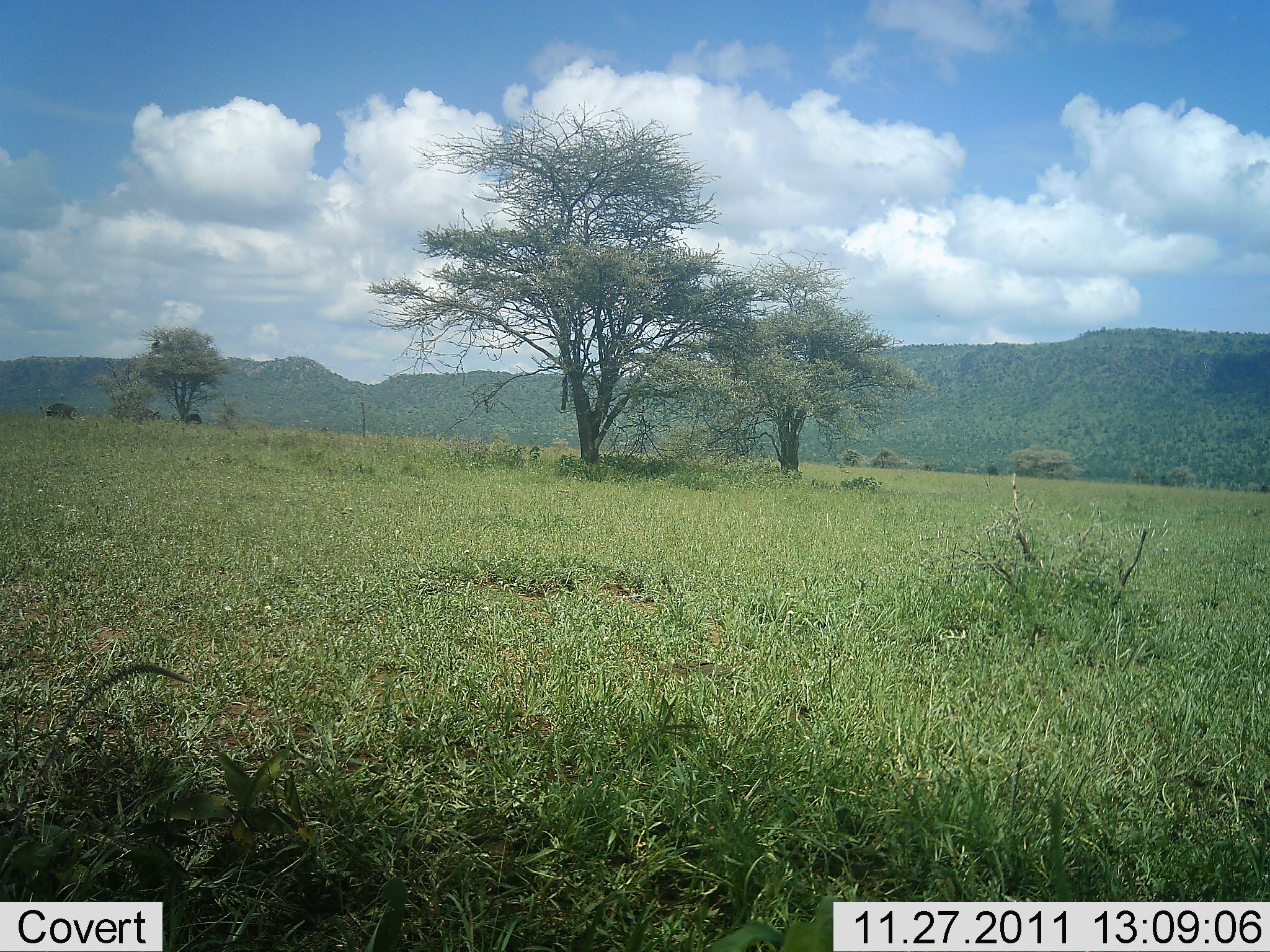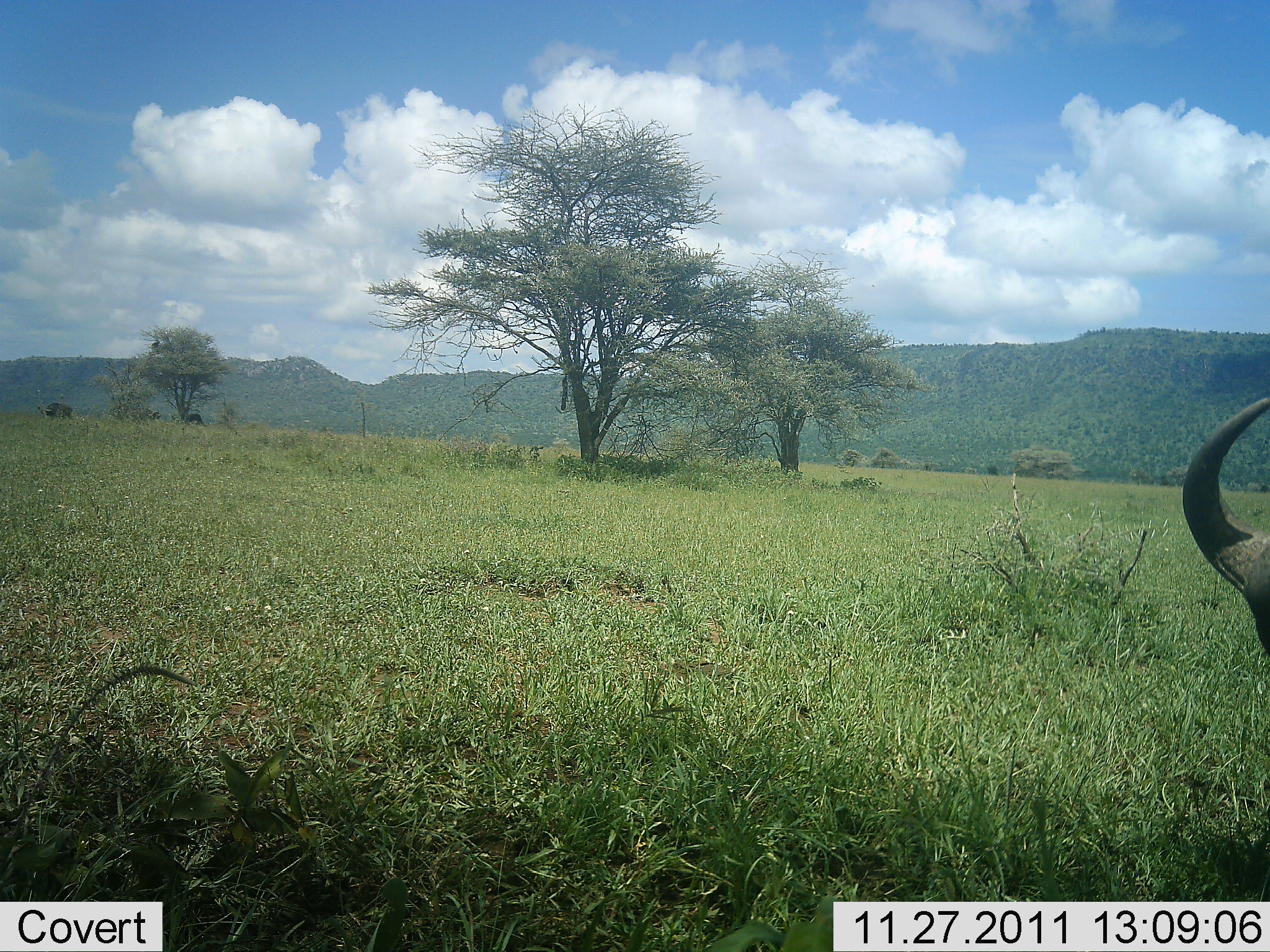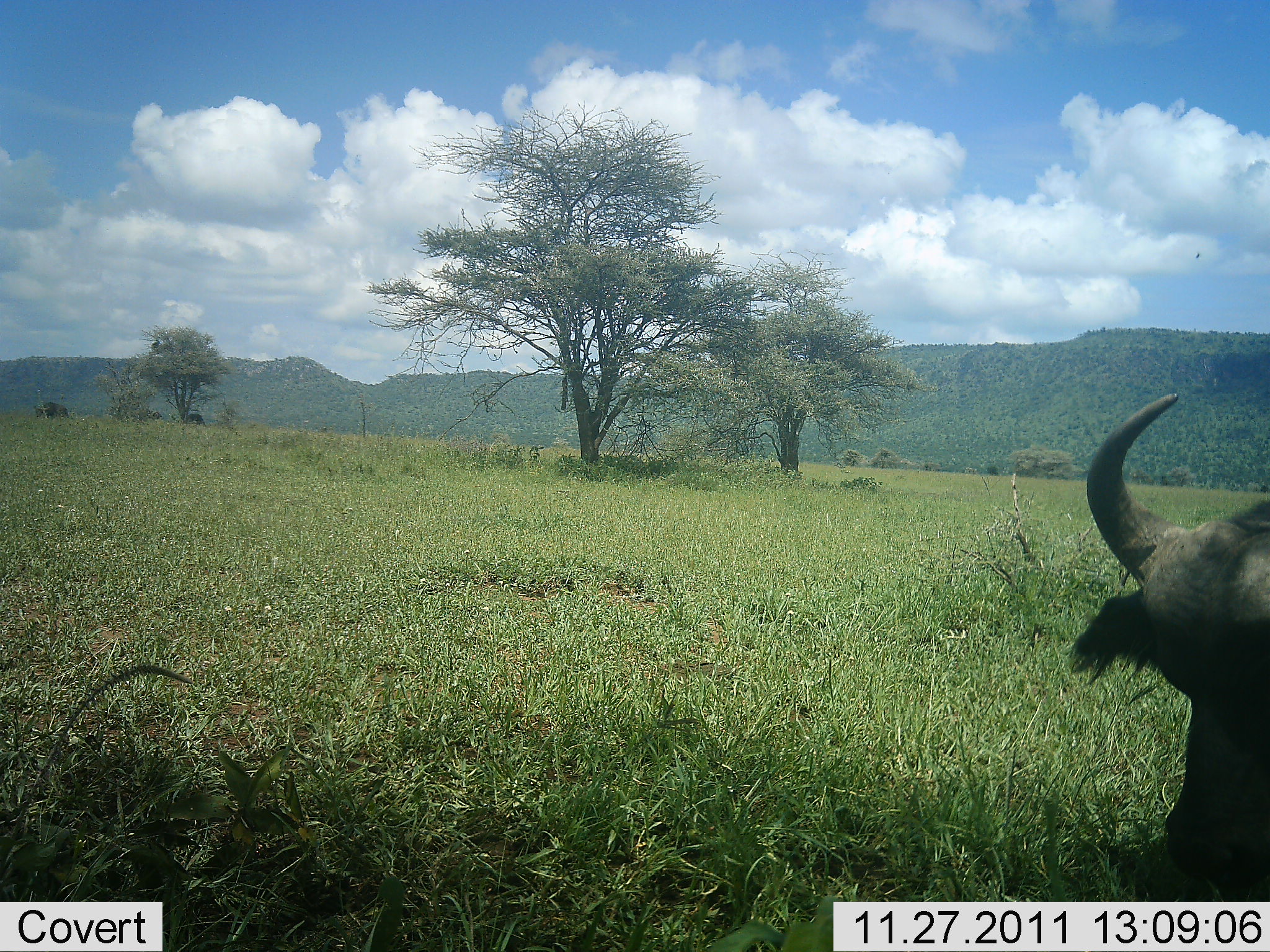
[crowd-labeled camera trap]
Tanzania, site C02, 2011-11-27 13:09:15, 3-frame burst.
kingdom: Animalia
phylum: Chordata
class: Mammalia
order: Artiodactyla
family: Bovidae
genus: Syncerus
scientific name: Syncerus caffer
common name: cape buffalo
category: buffalo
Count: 1.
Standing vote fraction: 0%.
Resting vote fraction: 0%.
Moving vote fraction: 67%.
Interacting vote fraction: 0%.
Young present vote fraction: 0%.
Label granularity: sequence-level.